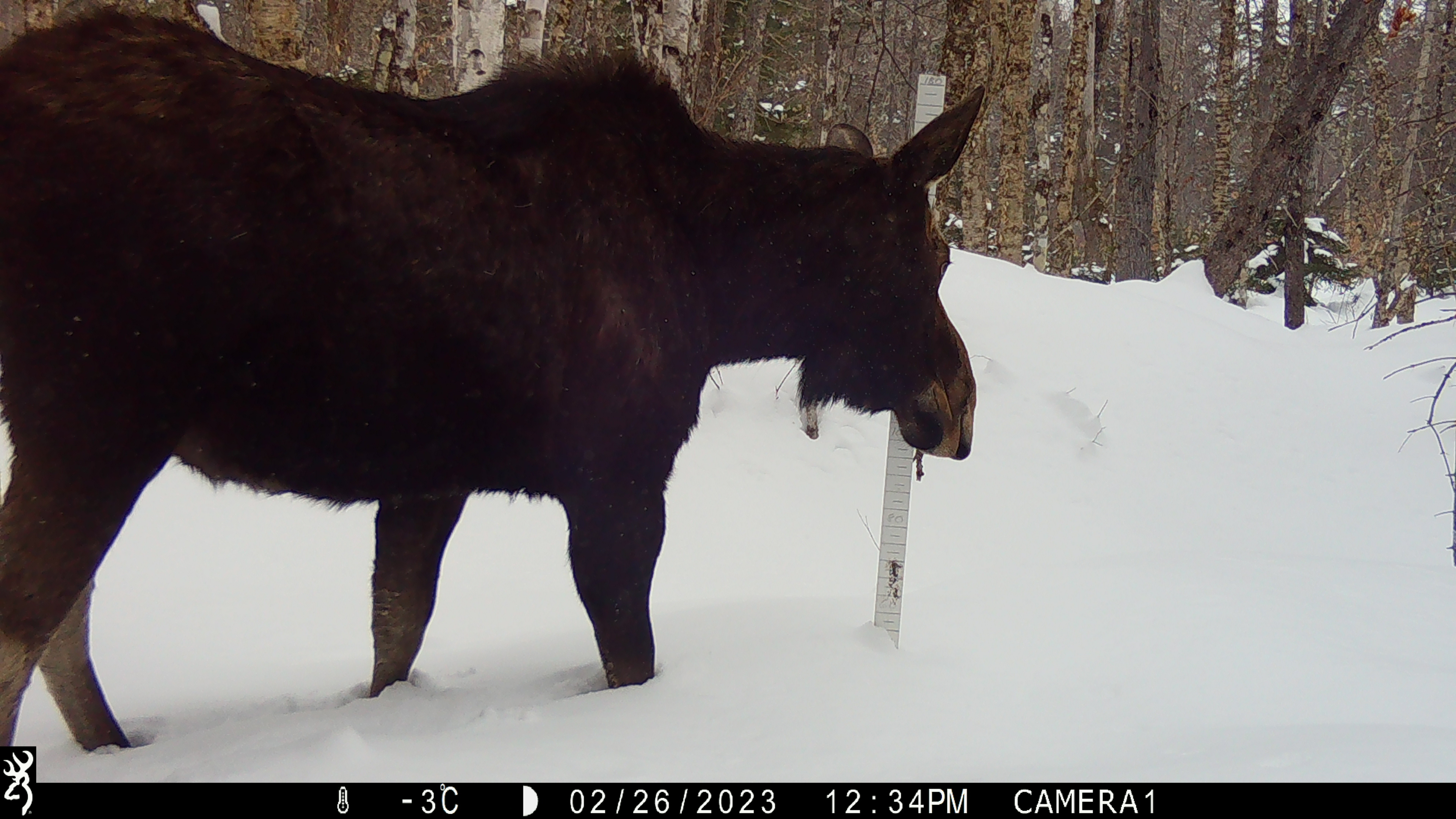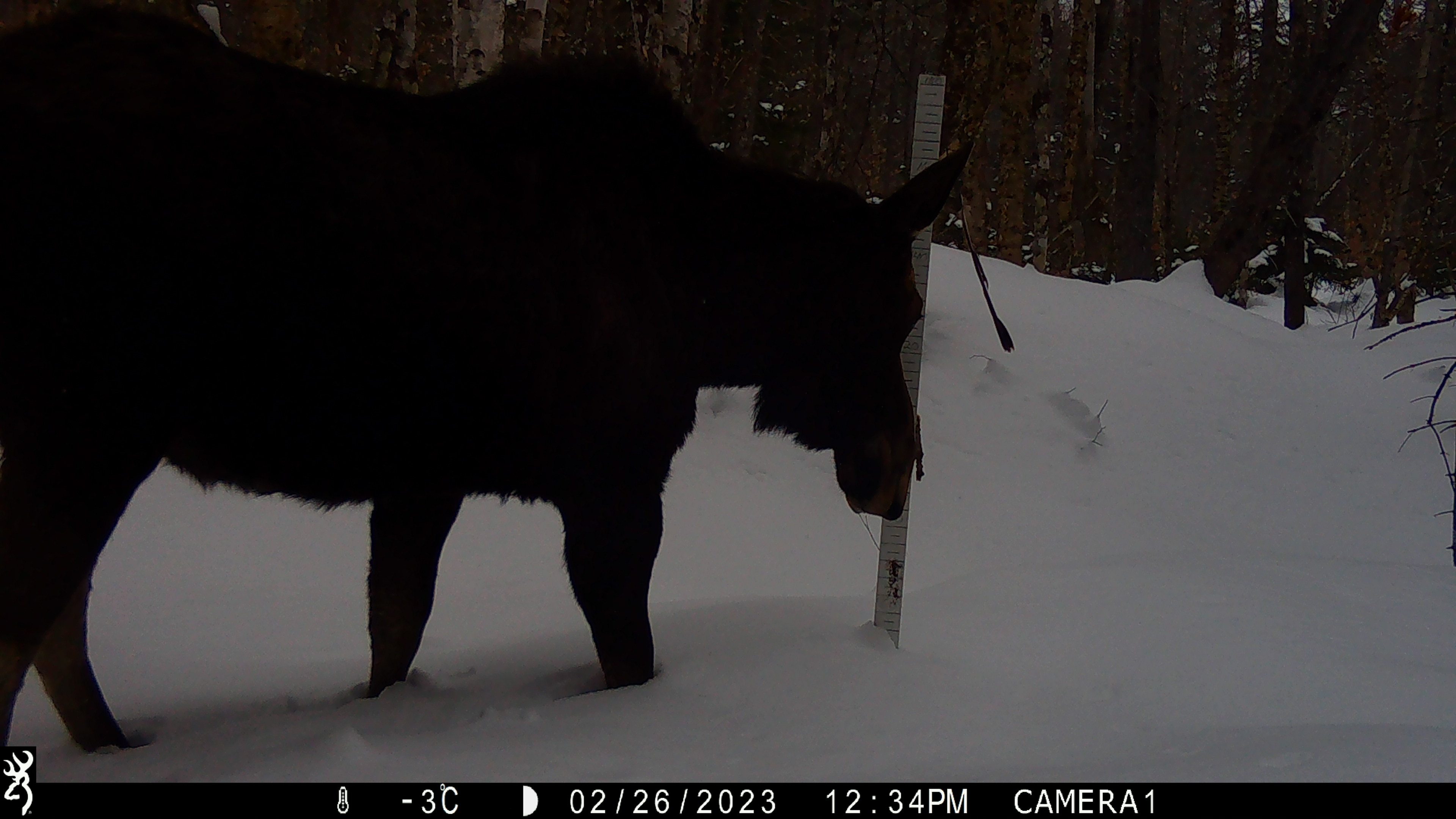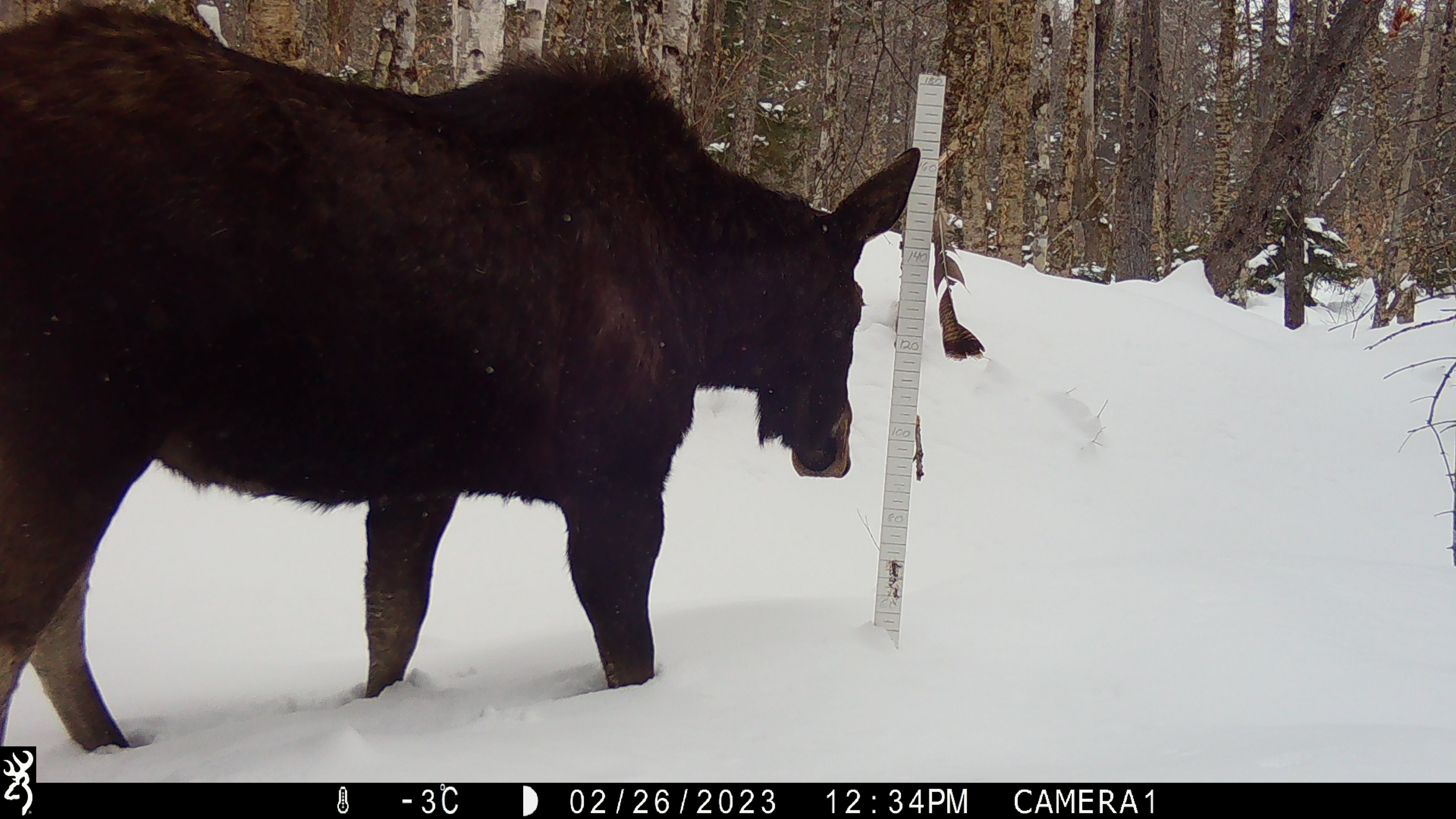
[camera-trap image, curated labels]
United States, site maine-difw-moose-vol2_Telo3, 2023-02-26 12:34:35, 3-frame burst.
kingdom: Animalia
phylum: Chordata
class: Mammalia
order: Artiodactyla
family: Cervidae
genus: Alces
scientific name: Alces alces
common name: moose